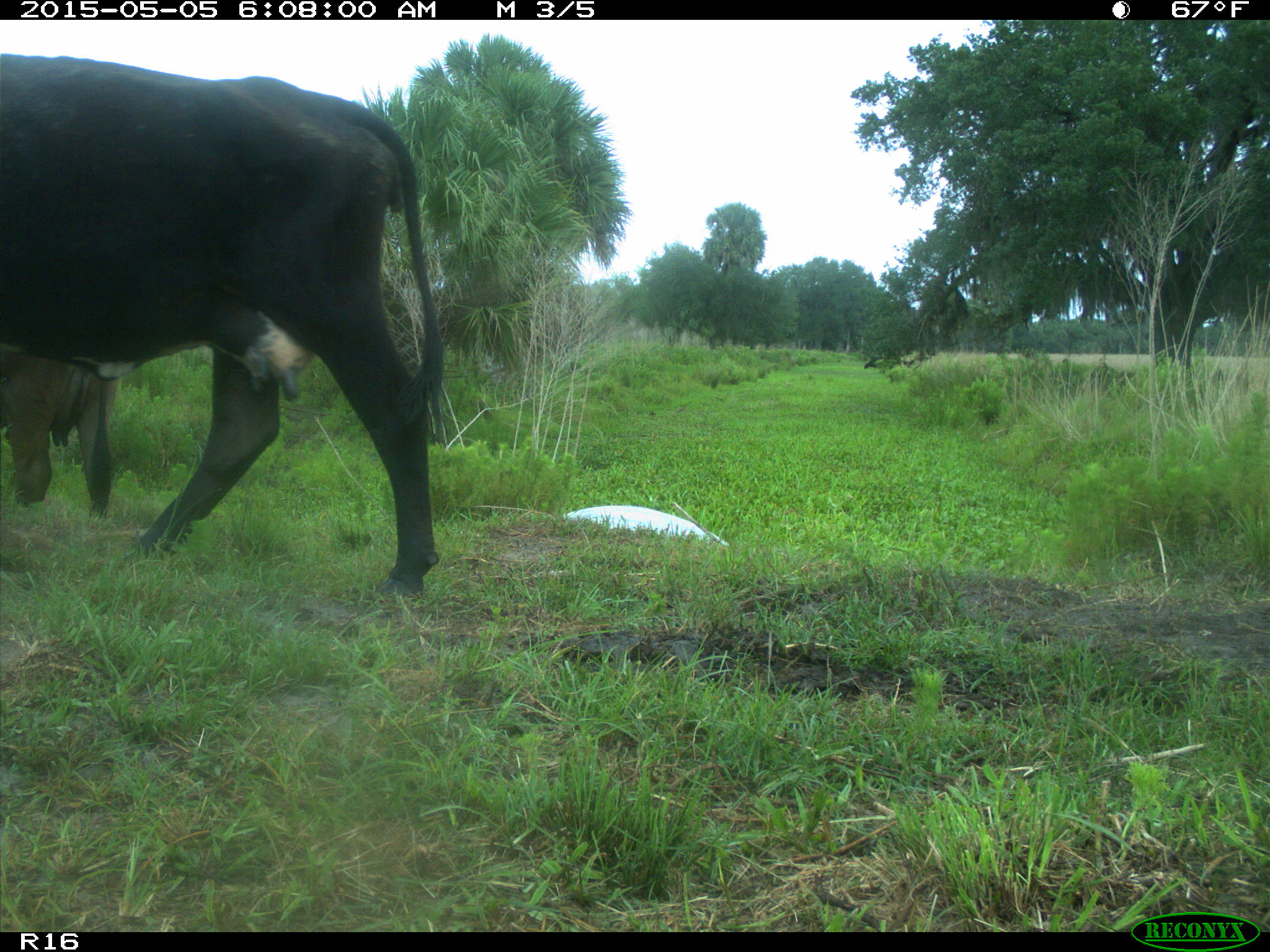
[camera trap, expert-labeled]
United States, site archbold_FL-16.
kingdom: Animalia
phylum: Chordata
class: Mammalia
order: Artiodactyla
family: Bovidae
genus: Bos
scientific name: Bos taurus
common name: domestic cow